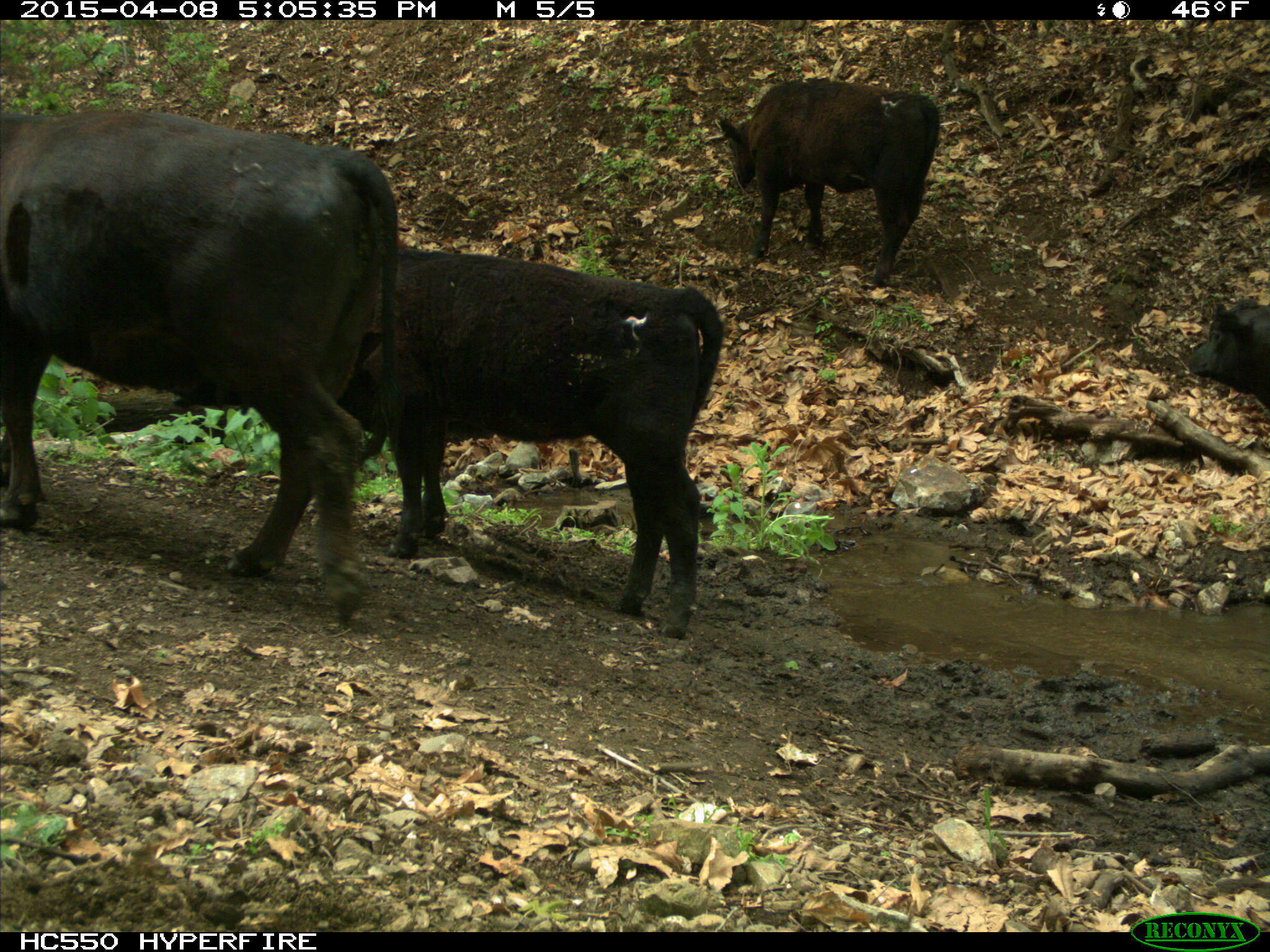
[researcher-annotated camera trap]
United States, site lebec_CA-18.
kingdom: Animalia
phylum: Chordata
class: Mammalia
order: Artiodactyla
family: Bovidae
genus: Bos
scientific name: Bos taurus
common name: domestic cow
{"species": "Bos taurus (domestic cow)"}